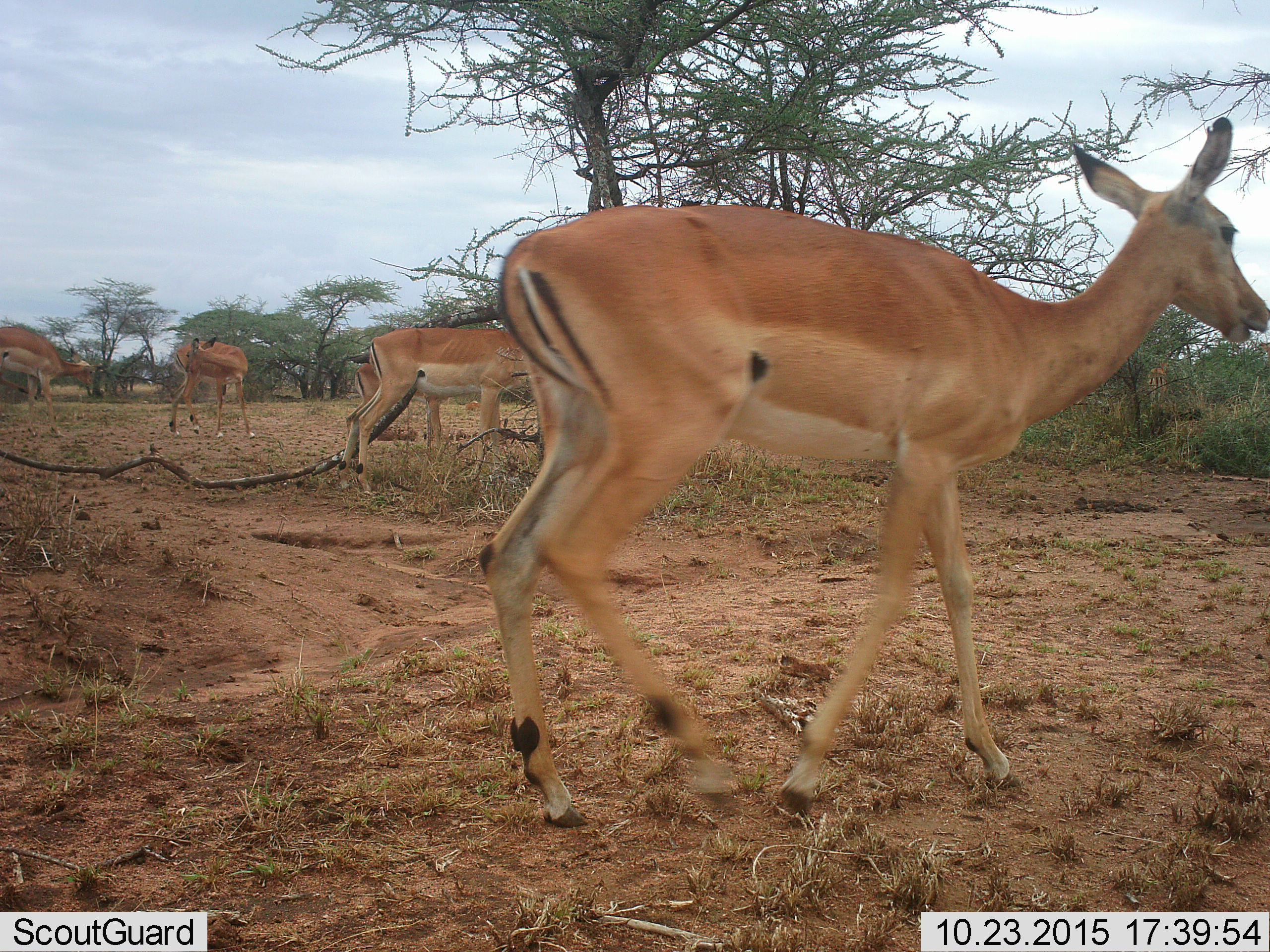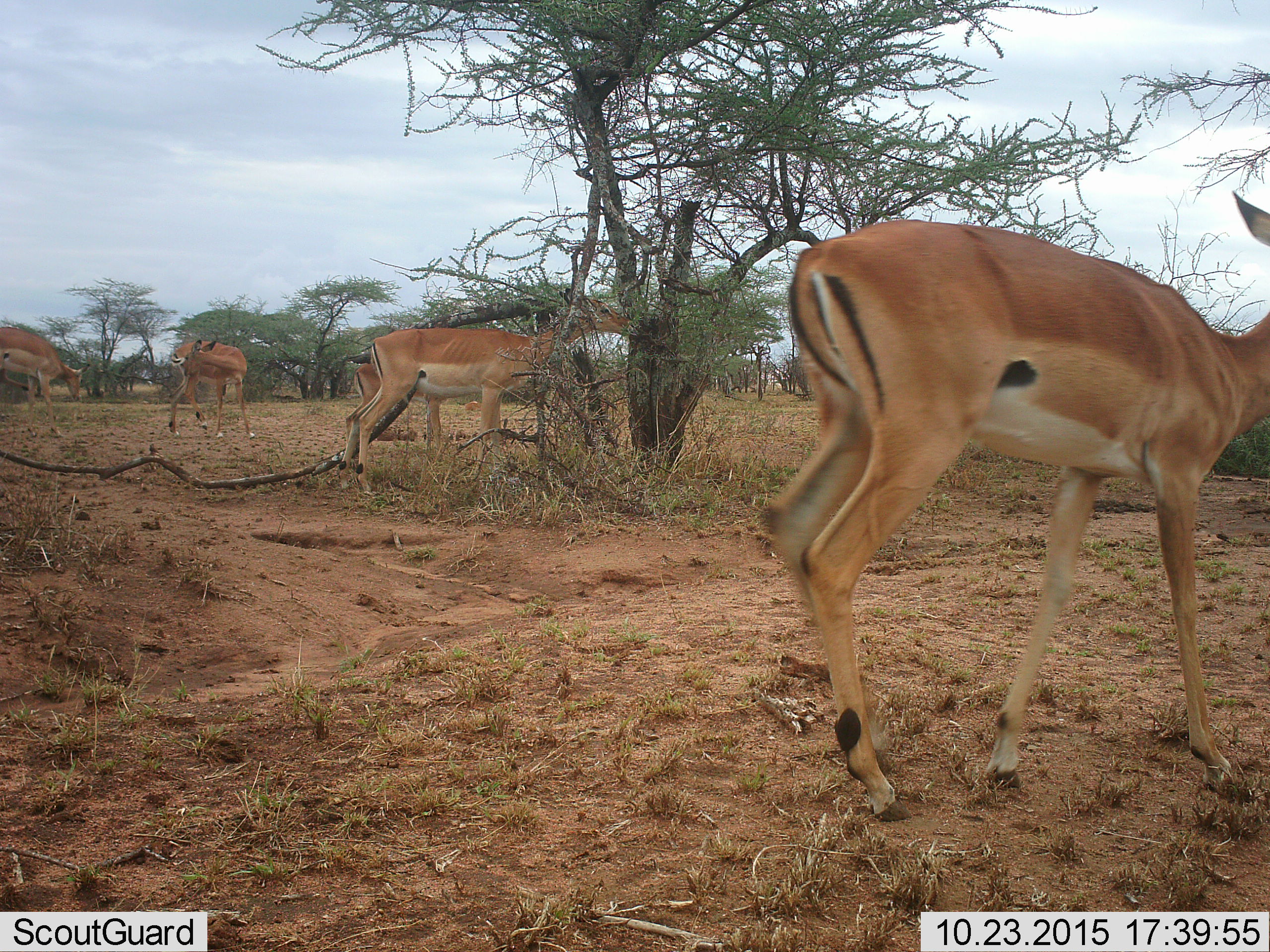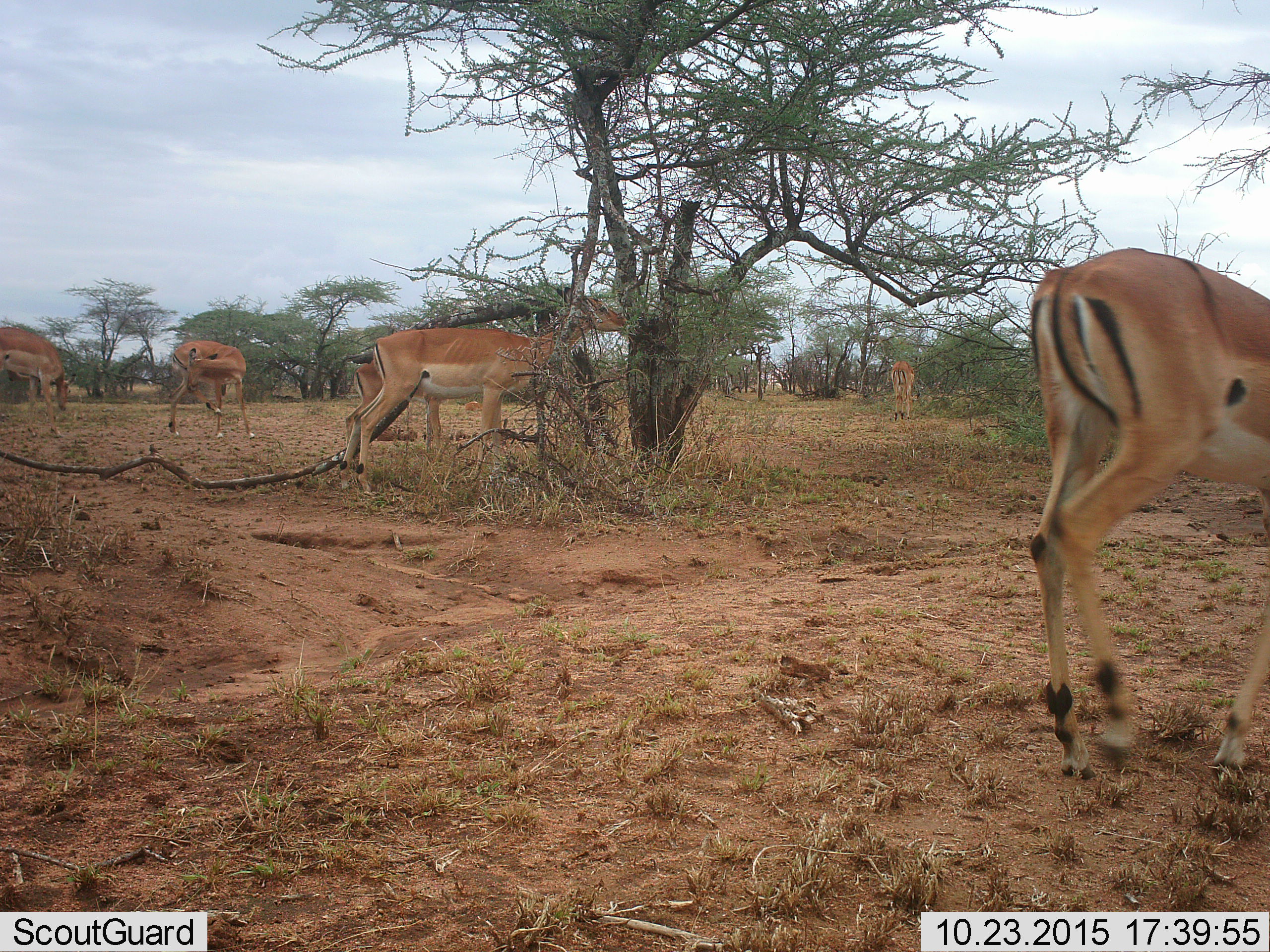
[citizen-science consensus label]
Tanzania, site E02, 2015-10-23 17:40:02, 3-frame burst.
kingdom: Animalia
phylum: Chordata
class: Mammalia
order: Artiodactyla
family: Bovidae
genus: Aepyceros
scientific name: Aepyceros melampus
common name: impala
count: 7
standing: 62%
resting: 25%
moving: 62%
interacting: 0%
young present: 12%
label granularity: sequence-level